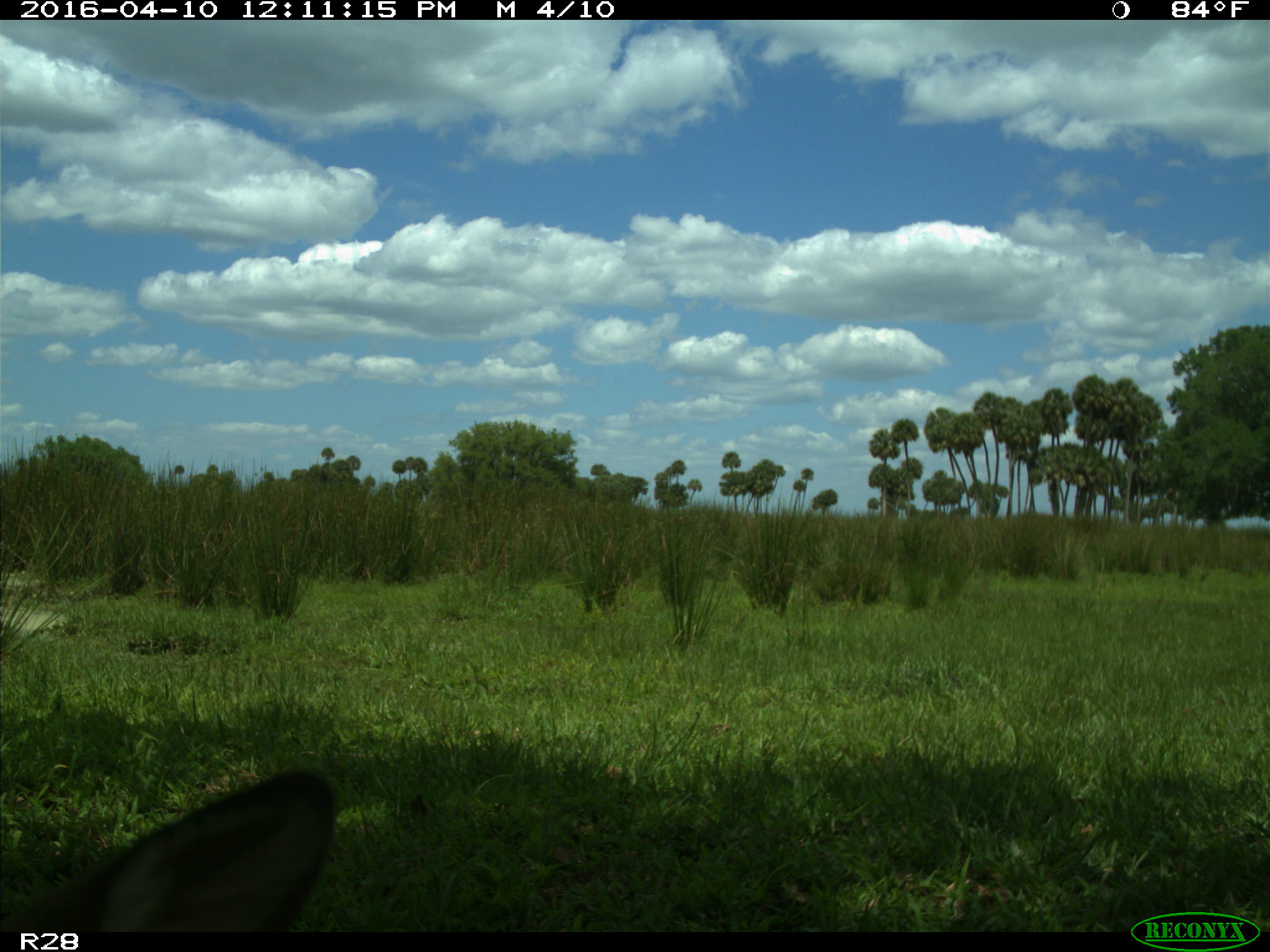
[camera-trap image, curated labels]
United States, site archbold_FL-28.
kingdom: Animalia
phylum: Chordata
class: Mammalia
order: Artiodactyla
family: Cervidae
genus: Odocoileus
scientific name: Odocoileus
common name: deer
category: unidentified deer